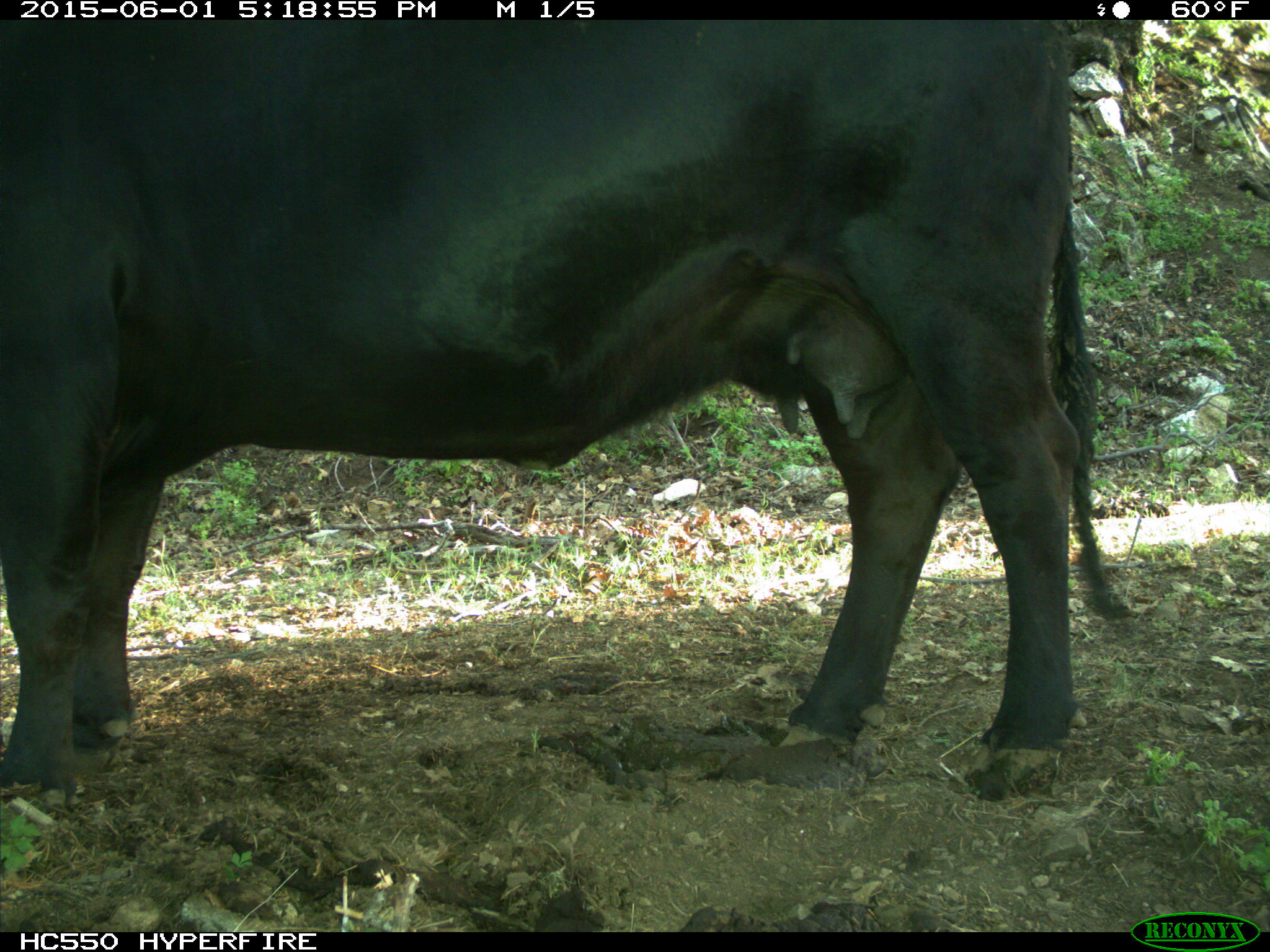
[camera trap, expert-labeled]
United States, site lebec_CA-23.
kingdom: Animalia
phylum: Chordata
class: Mammalia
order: Artiodactyla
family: Bovidae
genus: Bos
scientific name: Bos taurus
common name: domestic cow